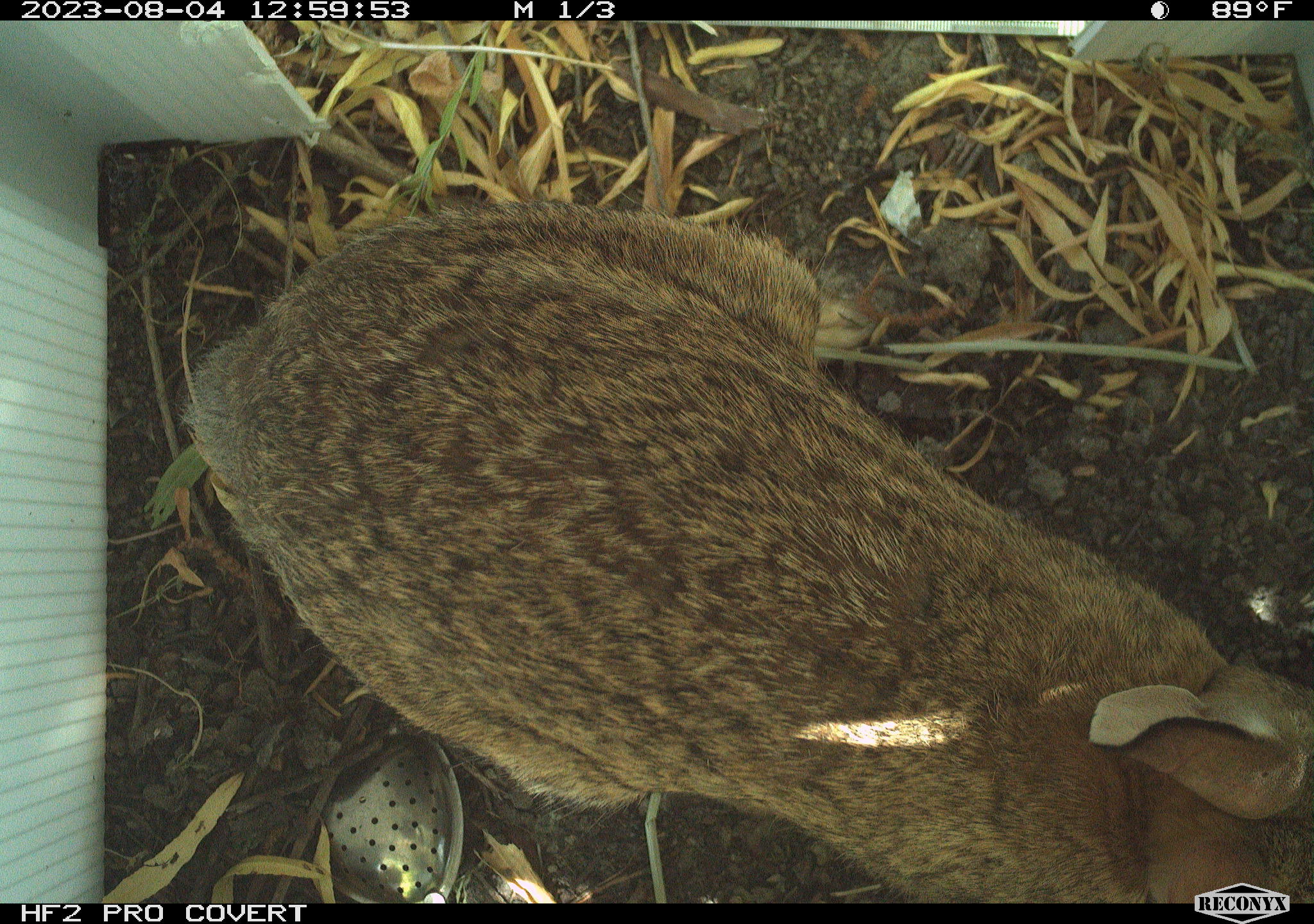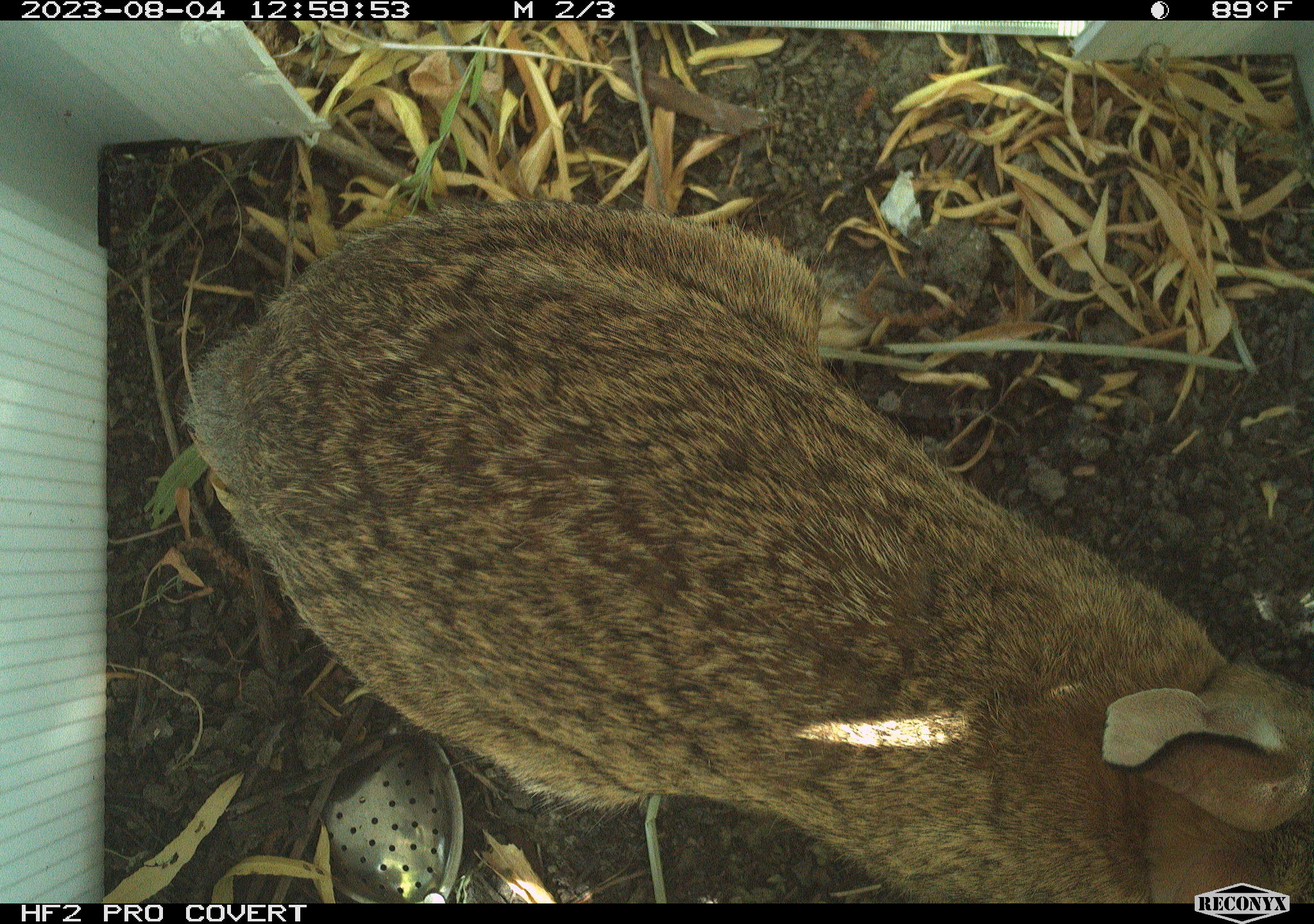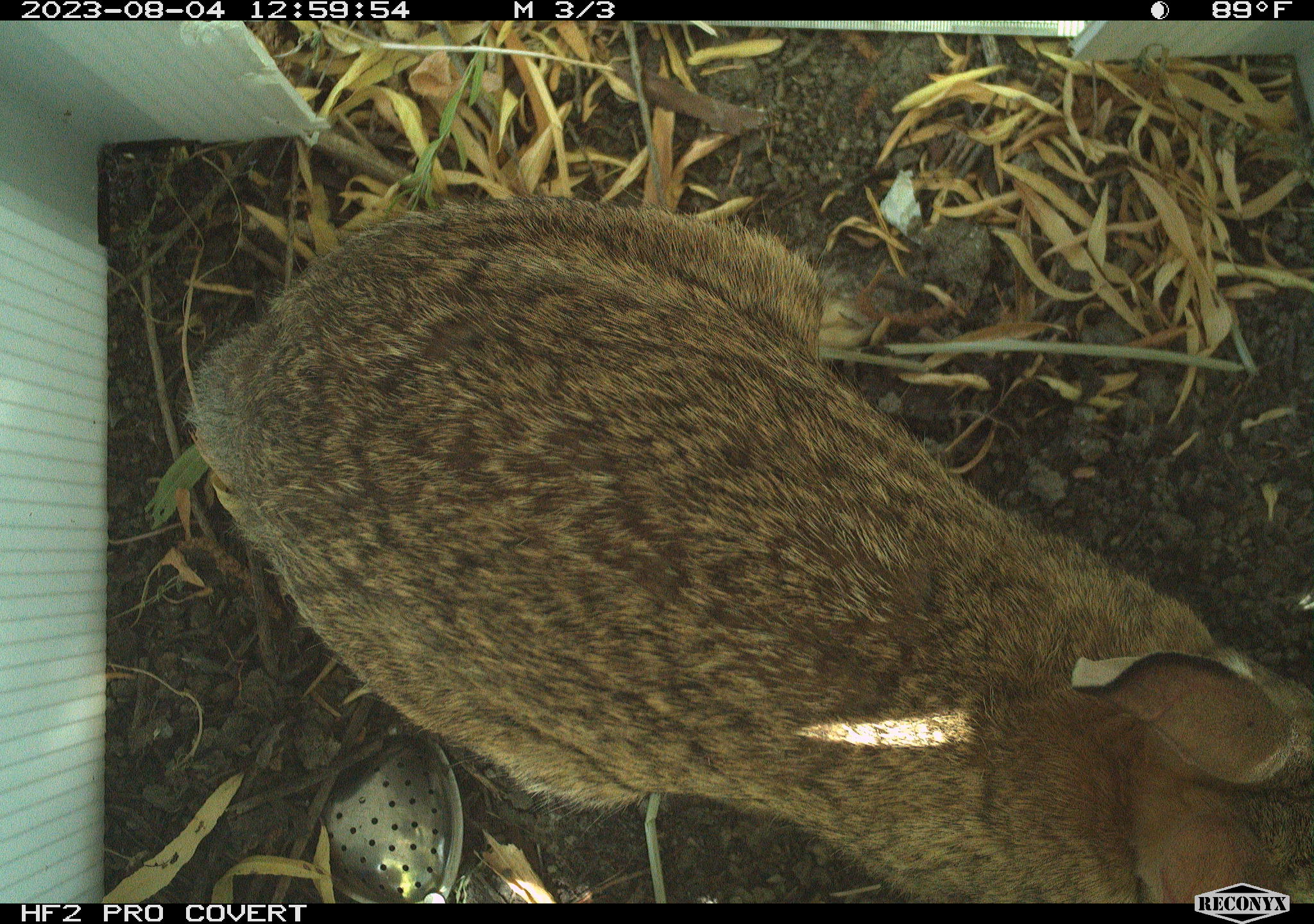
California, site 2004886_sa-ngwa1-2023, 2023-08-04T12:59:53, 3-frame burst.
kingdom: Animalia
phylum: Chordata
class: Mammalia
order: Lagomorpha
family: Leporidae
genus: Sylvilagus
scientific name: Sylvilagus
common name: cottontail rabbits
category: sylvilagus species